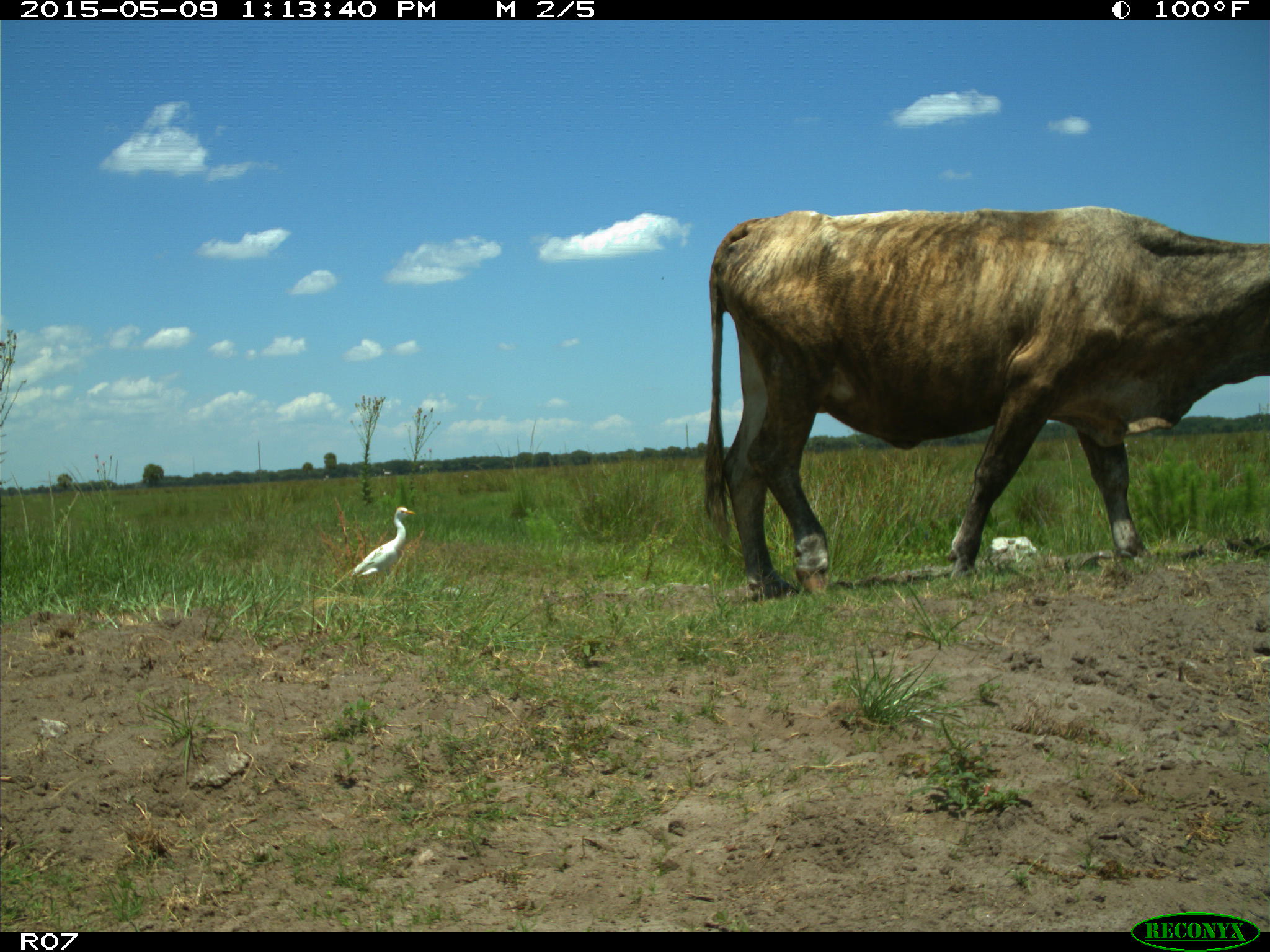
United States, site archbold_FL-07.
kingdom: Animalia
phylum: Chordata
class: Mammalia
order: Artiodactyla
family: Bovidae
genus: Bos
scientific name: Bos taurus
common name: domestic cow